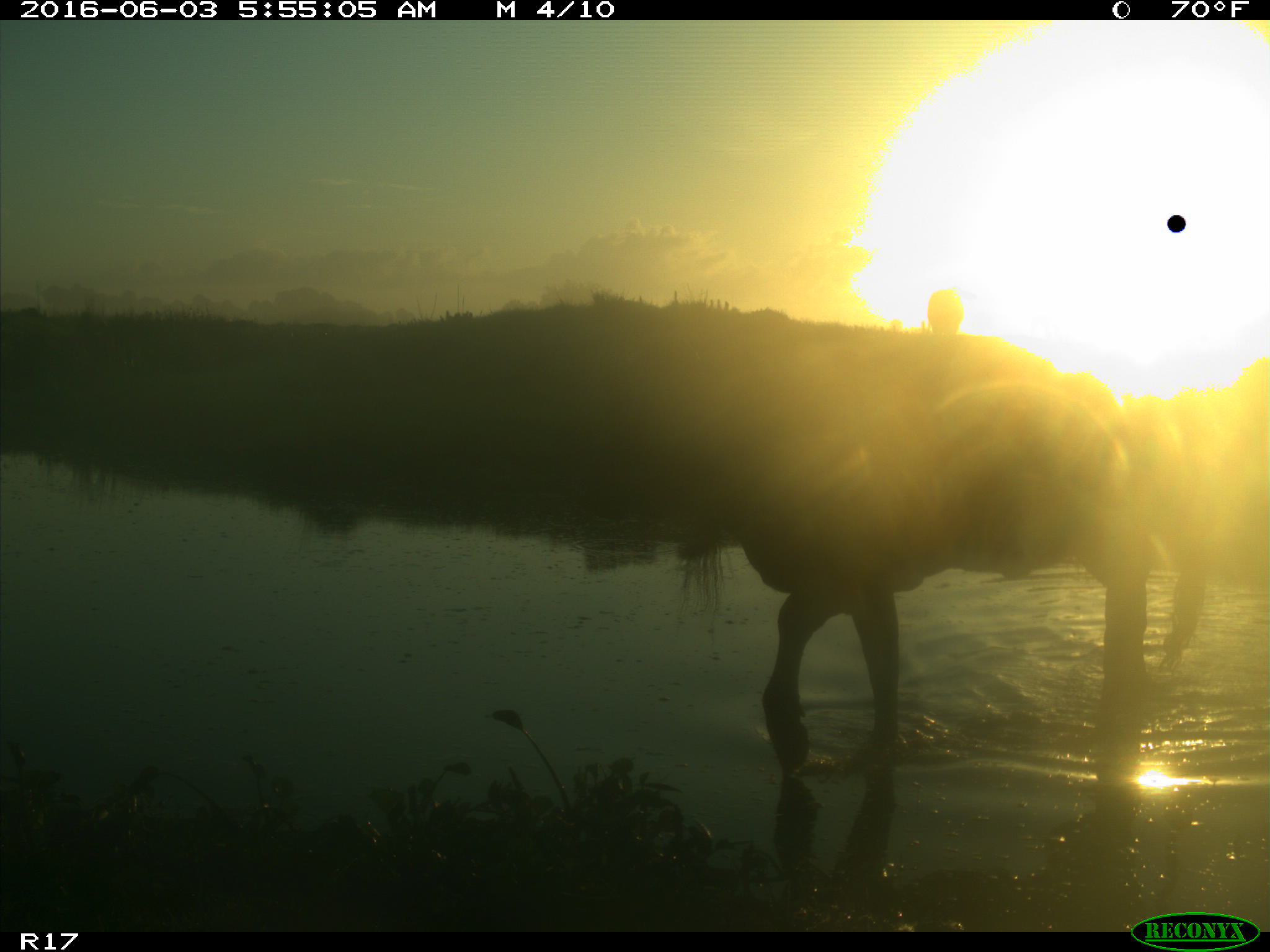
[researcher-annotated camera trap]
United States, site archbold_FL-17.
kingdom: Animalia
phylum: Chordata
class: Mammalia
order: Artiodactyla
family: Bovidae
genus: Bos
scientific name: Bos taurus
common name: domestic cow